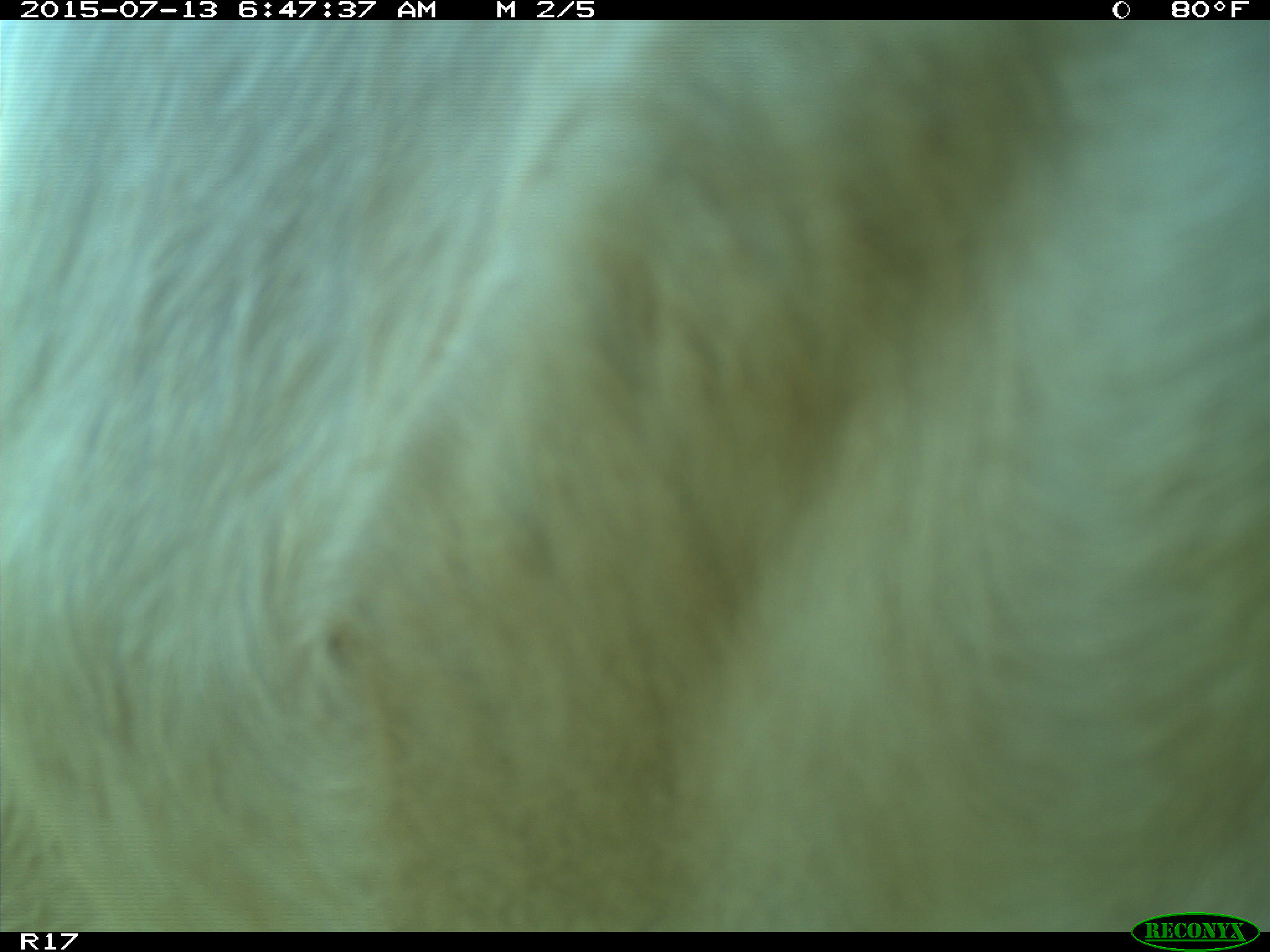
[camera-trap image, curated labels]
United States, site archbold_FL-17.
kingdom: Animalia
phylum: Chordata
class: Mammalia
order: Artiodactyla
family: Bovidae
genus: Bos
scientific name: Bos taurus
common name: domestic cow